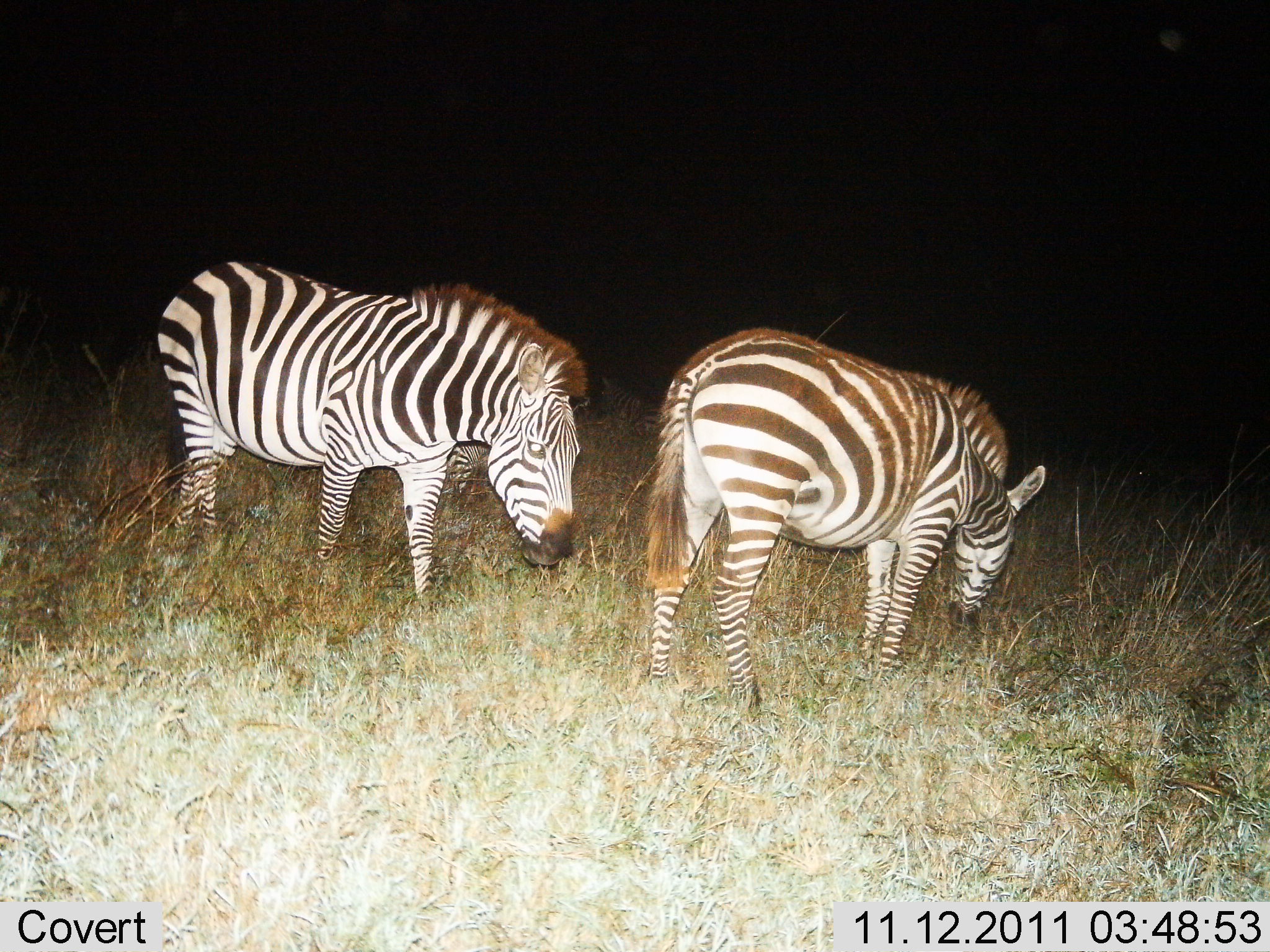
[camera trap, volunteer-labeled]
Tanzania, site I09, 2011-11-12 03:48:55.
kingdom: Animalia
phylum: Chordata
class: Mammalia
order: Perissodactyla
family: Equidae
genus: Equus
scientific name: Equus quagga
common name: plains zebra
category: zebra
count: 2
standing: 67%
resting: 0%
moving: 8%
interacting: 0%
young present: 0%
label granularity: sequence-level